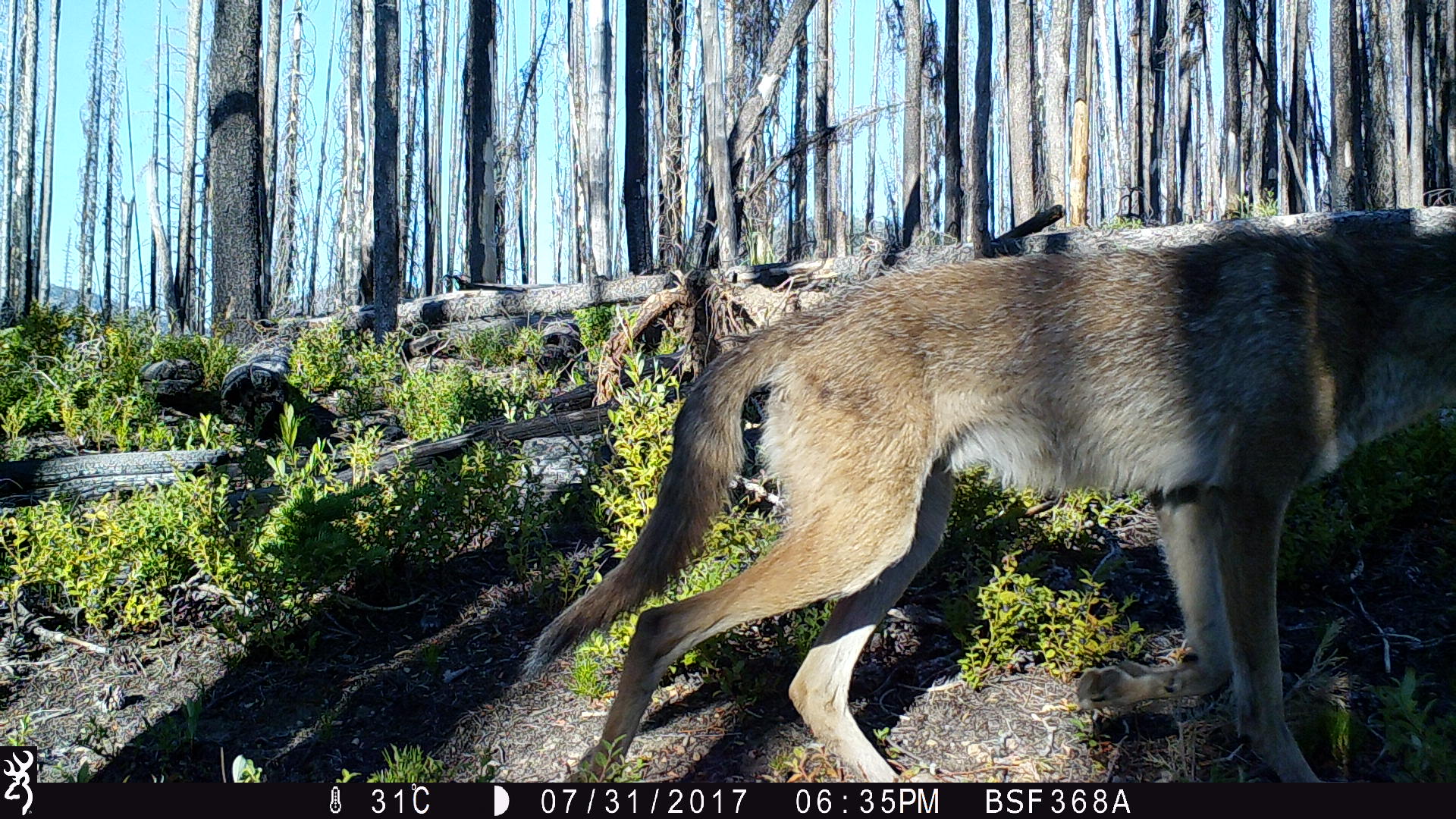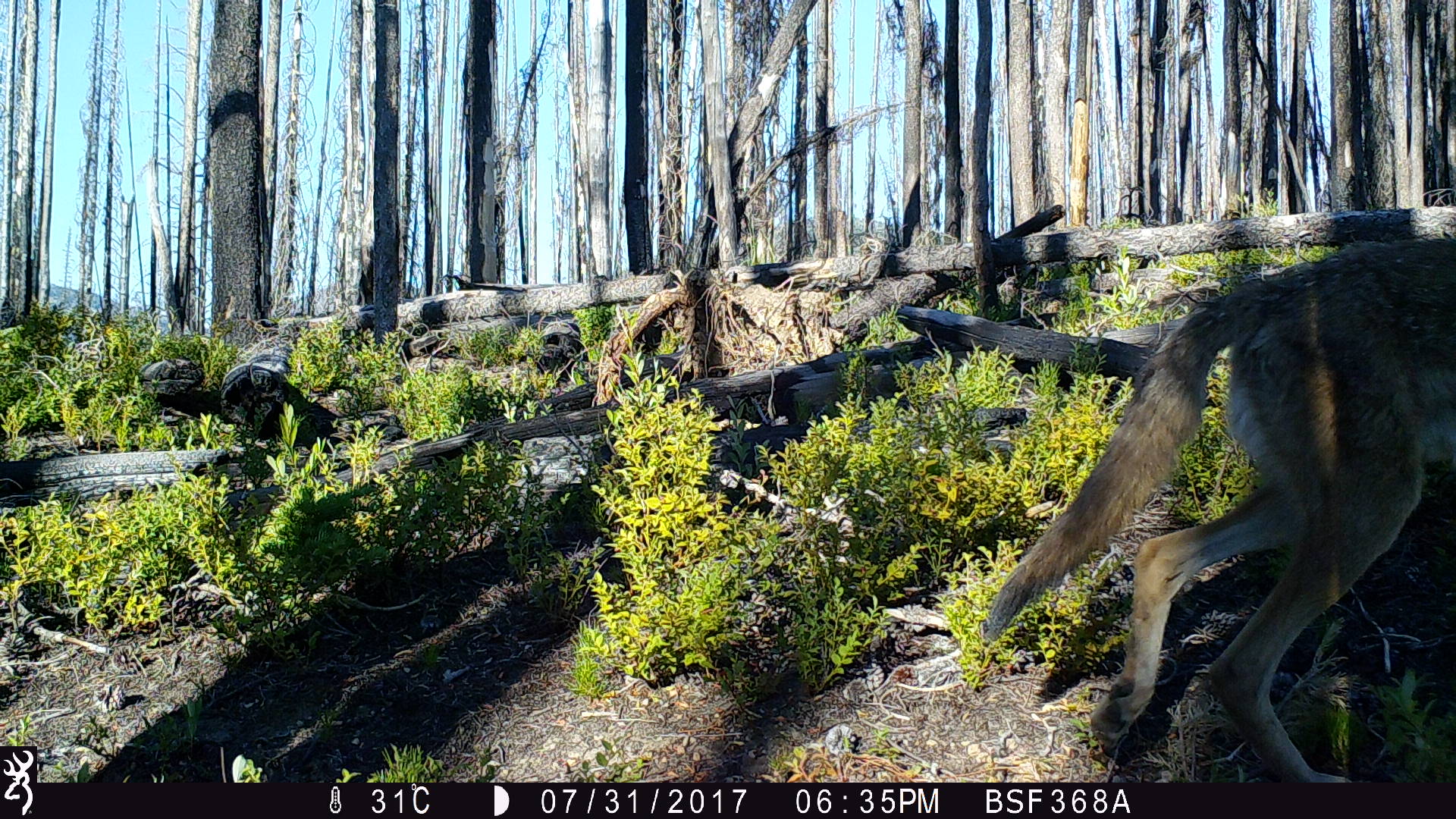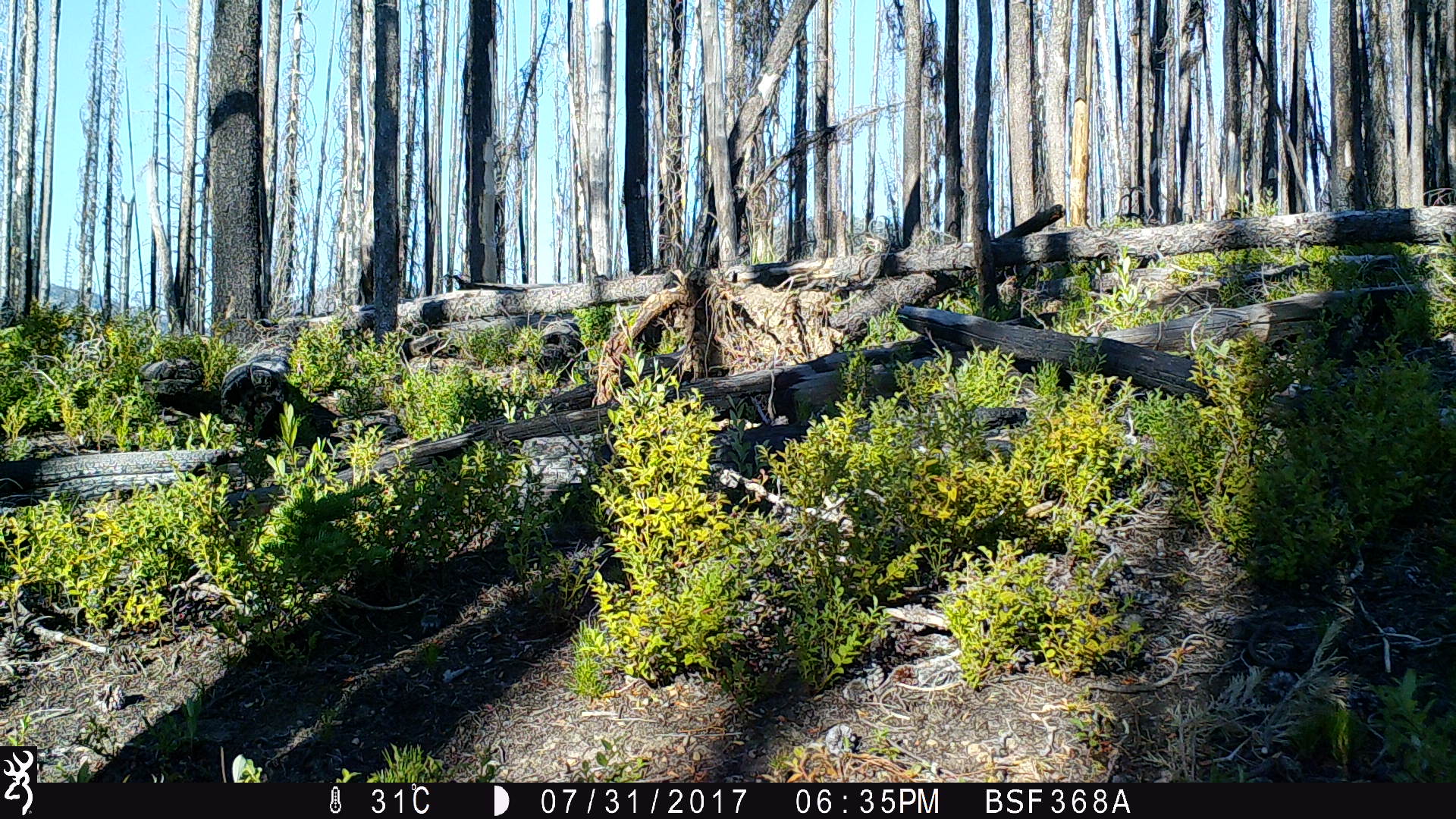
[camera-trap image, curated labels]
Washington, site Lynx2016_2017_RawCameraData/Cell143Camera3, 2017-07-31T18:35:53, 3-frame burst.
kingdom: Animalia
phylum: Chordata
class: Mammalia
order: Carnivora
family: Canidae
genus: Canis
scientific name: Canis latrans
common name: coyote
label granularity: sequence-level